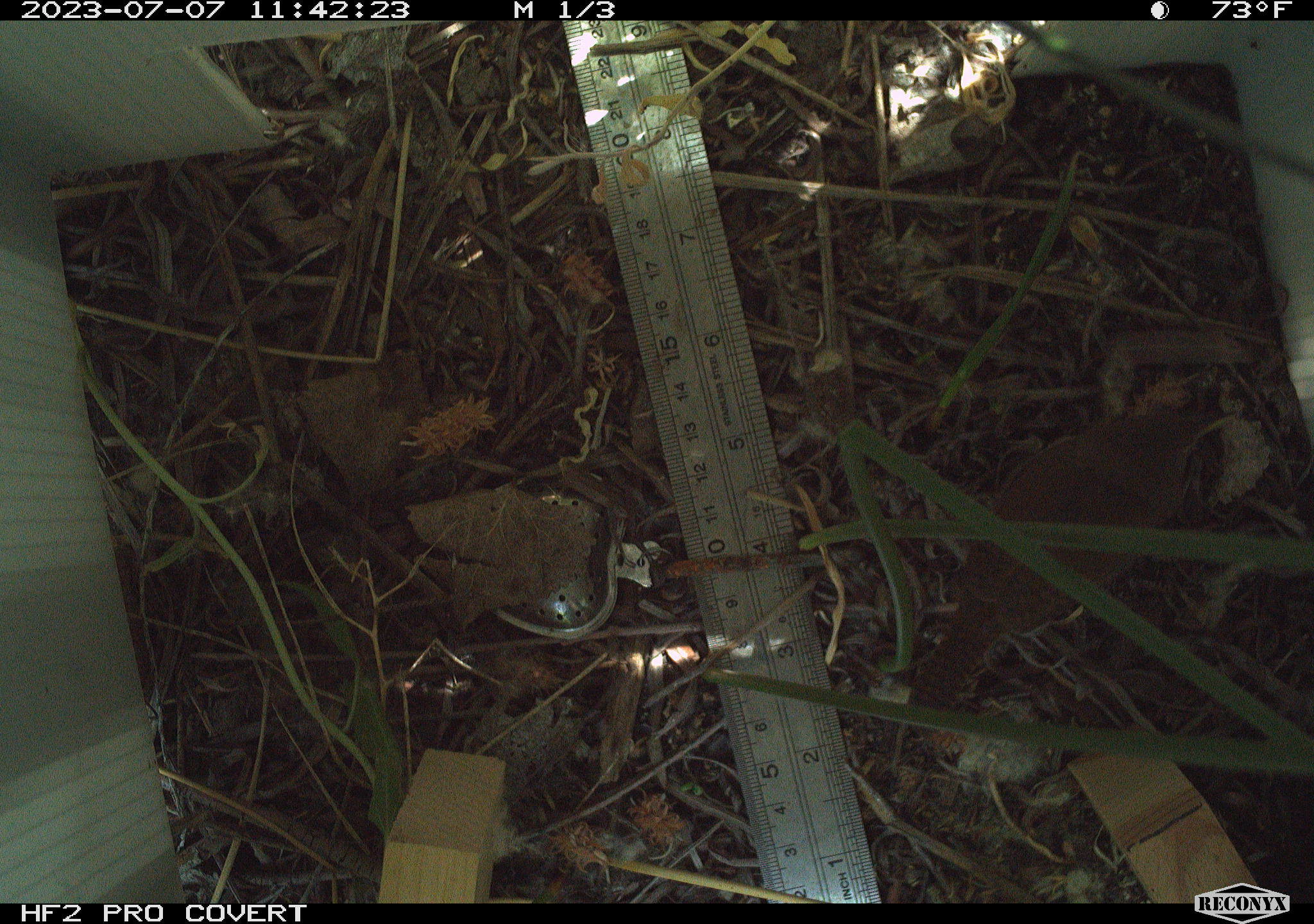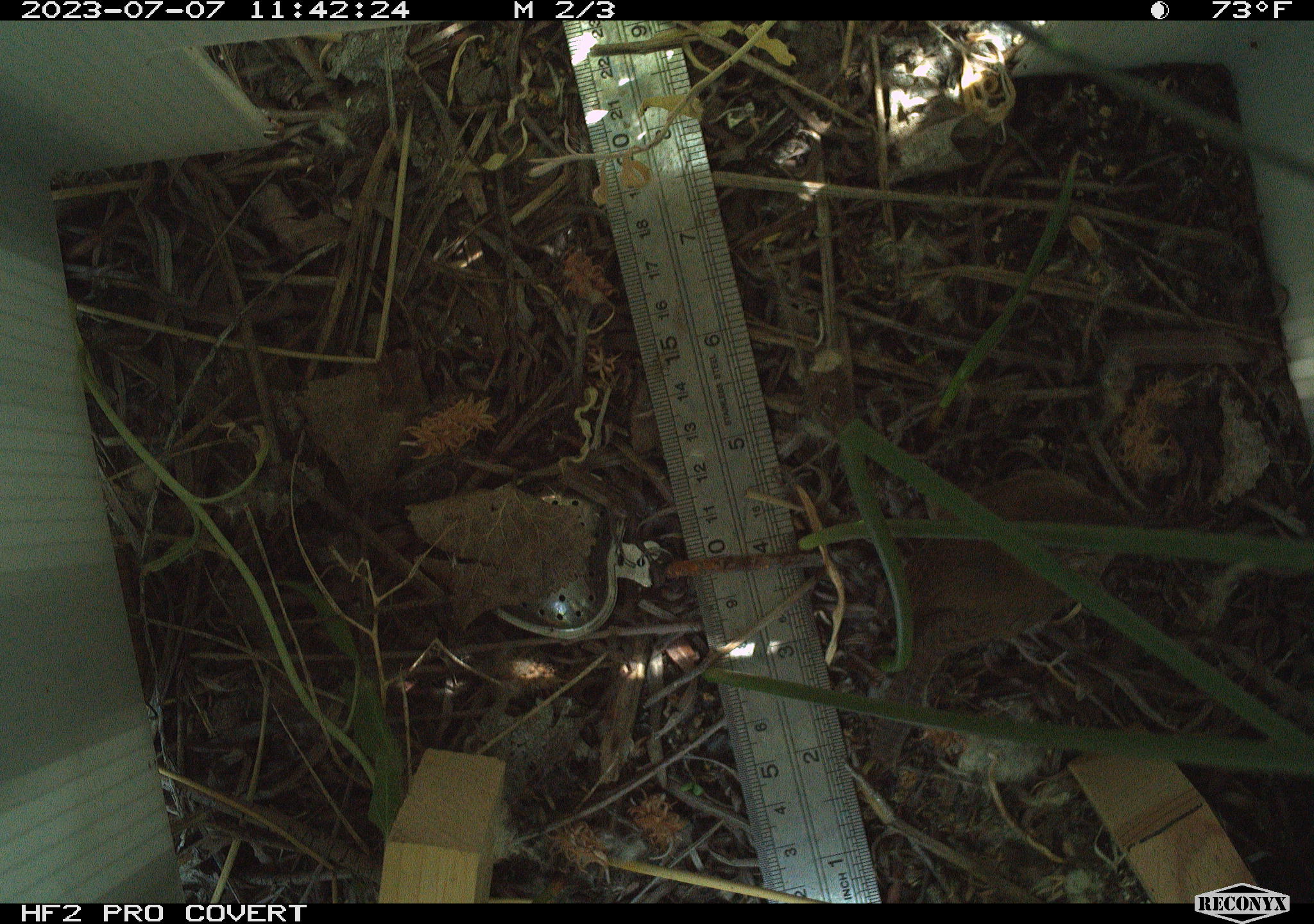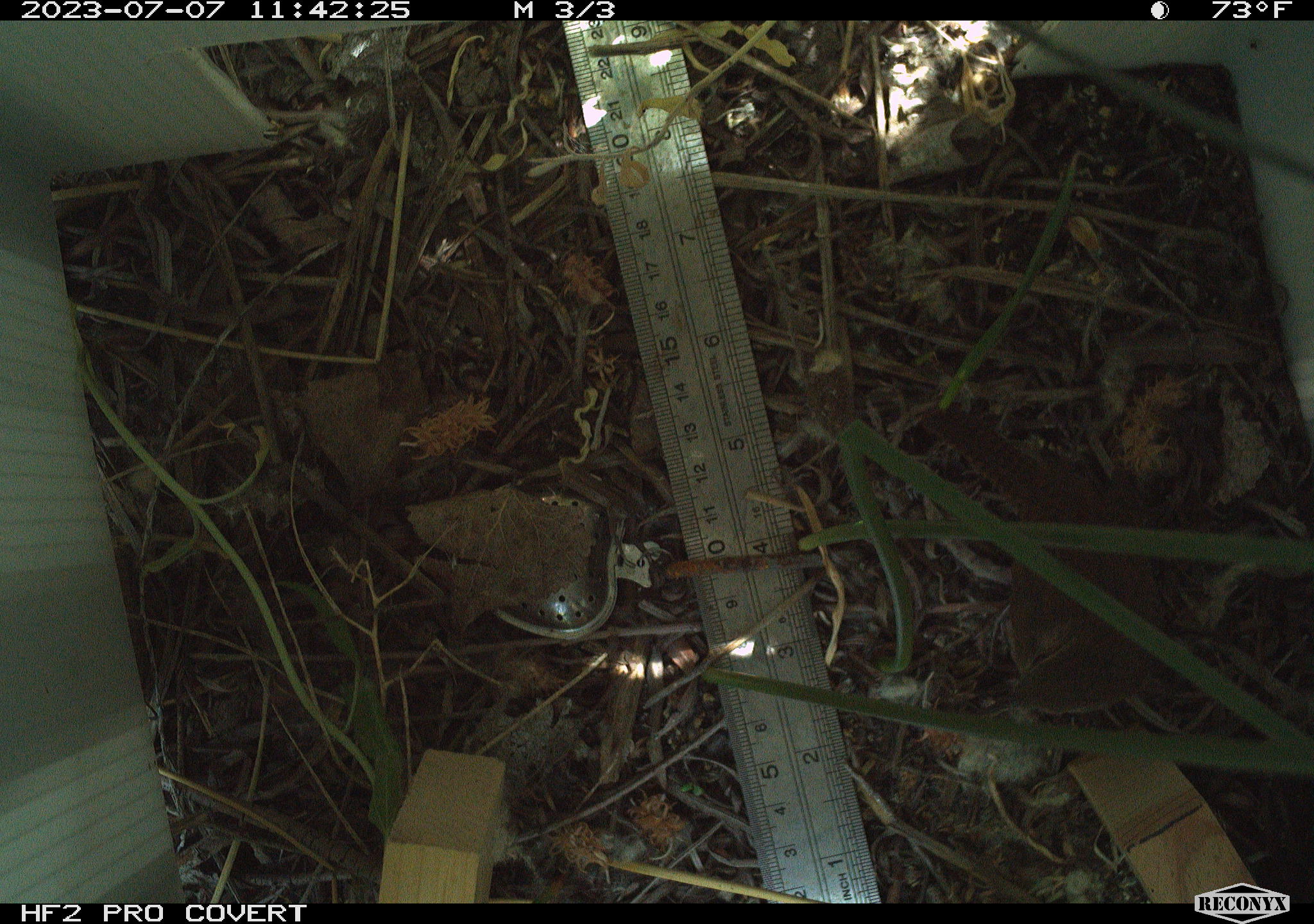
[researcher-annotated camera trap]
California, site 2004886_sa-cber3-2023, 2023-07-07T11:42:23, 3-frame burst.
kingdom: Animalia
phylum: Chordata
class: Aves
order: Passeriformes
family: Troglodytidae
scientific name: Troglodytidae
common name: wren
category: troglodytidae family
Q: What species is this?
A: Troglodytidae family (wren) (Troglodytidae).